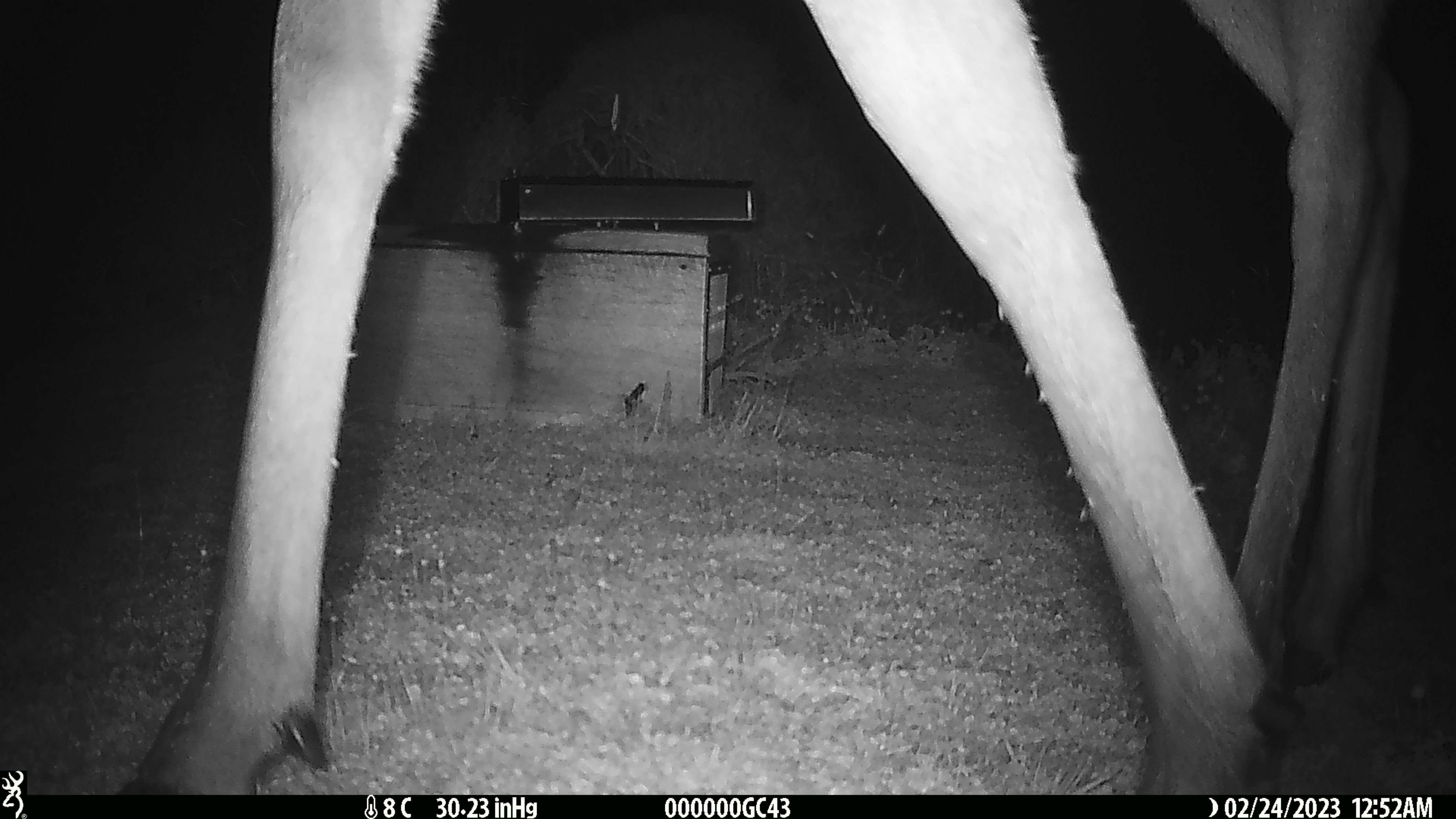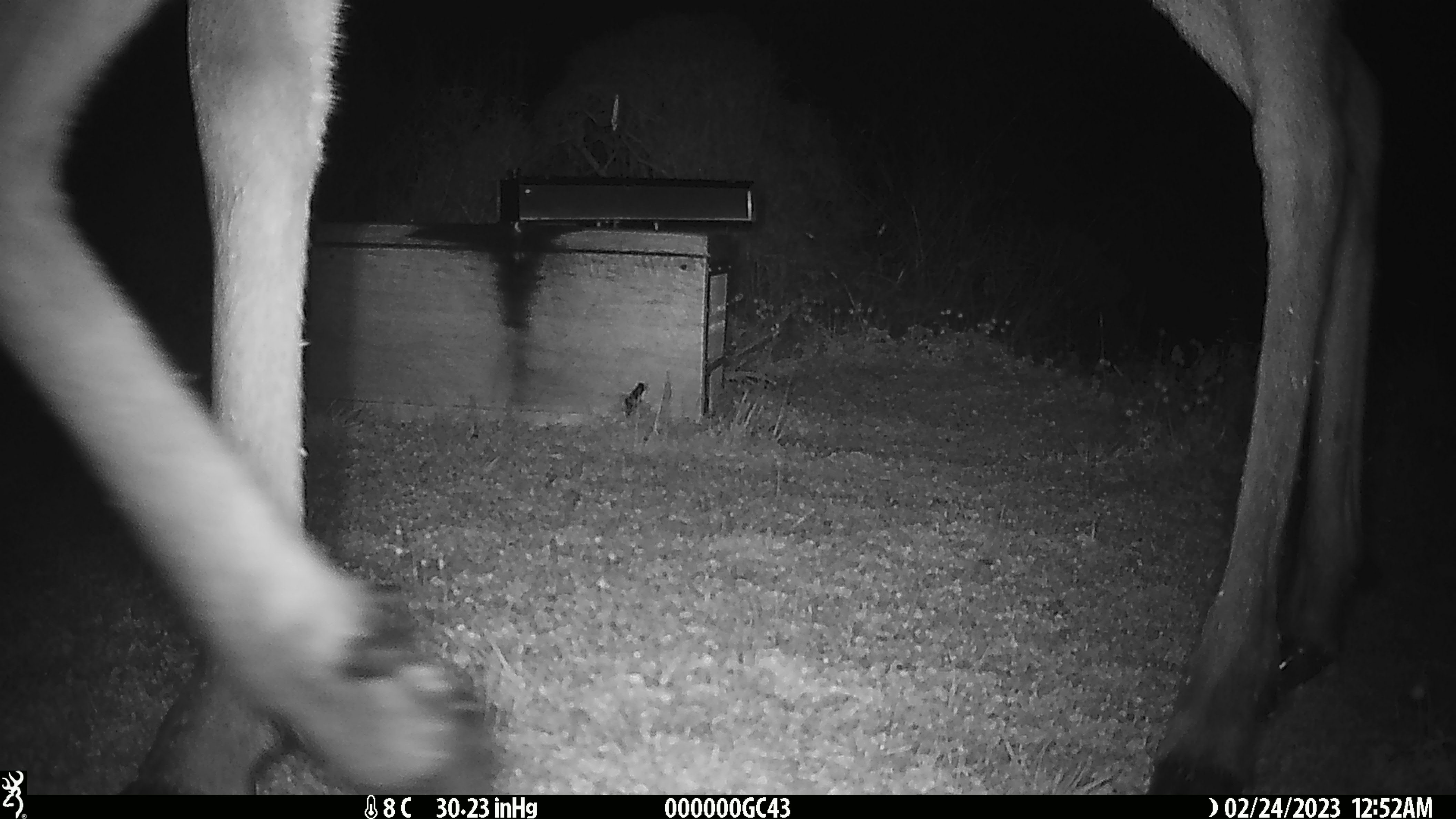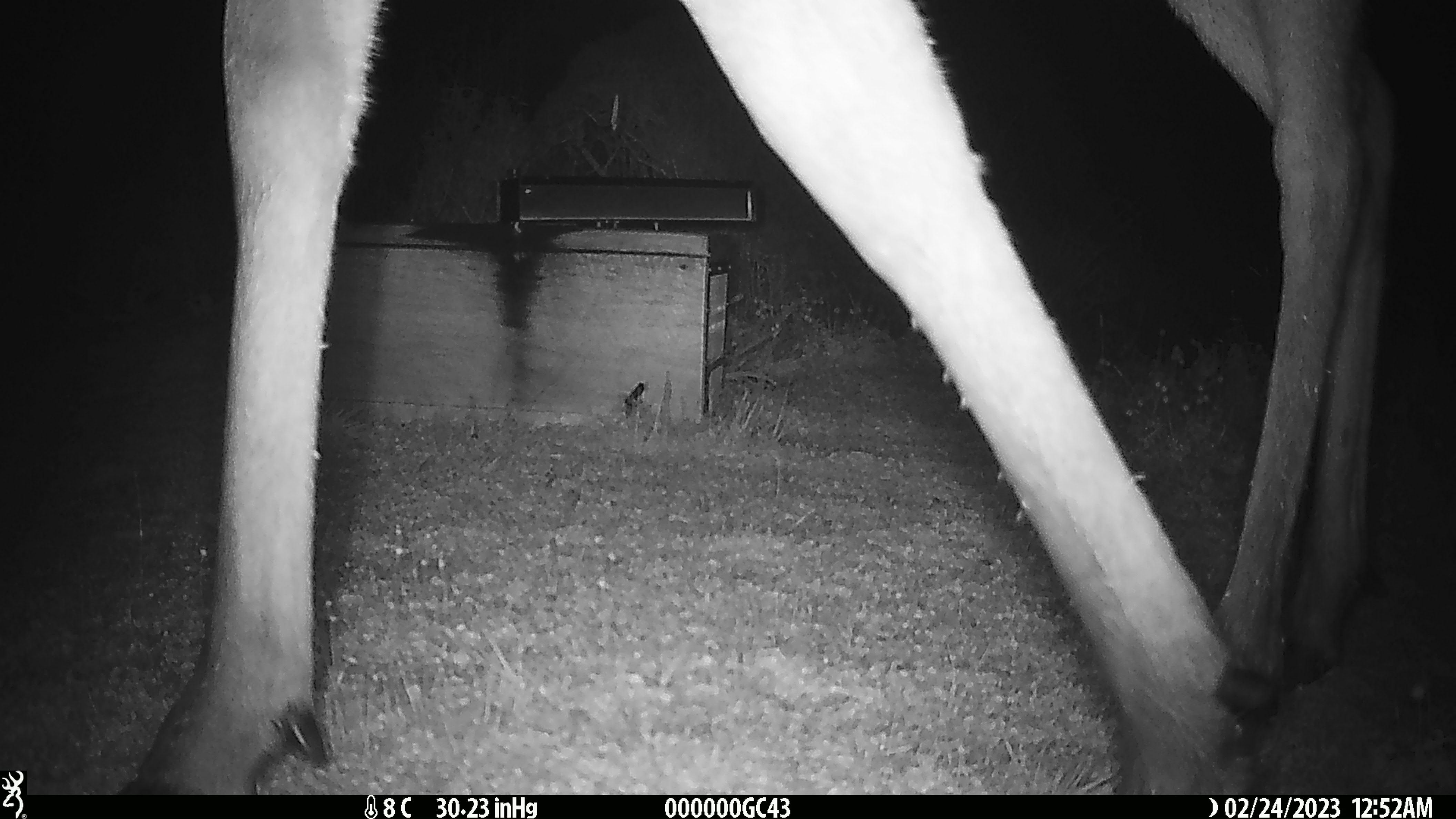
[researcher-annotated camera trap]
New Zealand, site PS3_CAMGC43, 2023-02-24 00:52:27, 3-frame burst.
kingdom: Animalia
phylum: Chordata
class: Mammalia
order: Artiodactyla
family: Cervidae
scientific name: Cervidae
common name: deer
Deer (Cervidae).